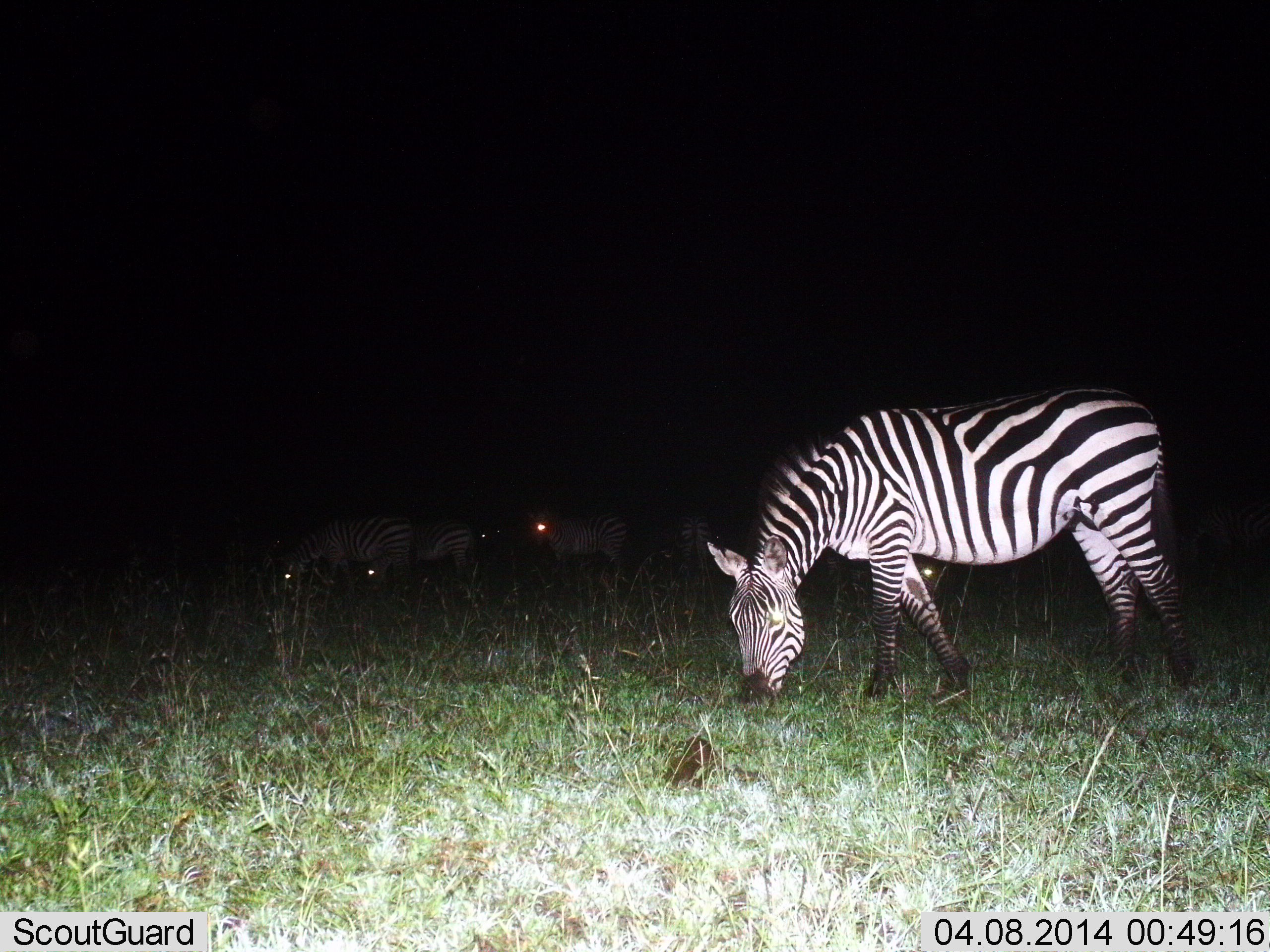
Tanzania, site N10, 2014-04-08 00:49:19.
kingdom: Animalia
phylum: Chordata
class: Mammalia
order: Perissodactyla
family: Equidae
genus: Equus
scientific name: Equus quagga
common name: plains zebra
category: zebra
Zebra (plains zebra) (Equus quagga), count 5. Behavior (volunteer vote fractions): standing 70%, resting 0%, moving 10%, interacting 0%. Young present (vote fraction): 0%. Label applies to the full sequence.